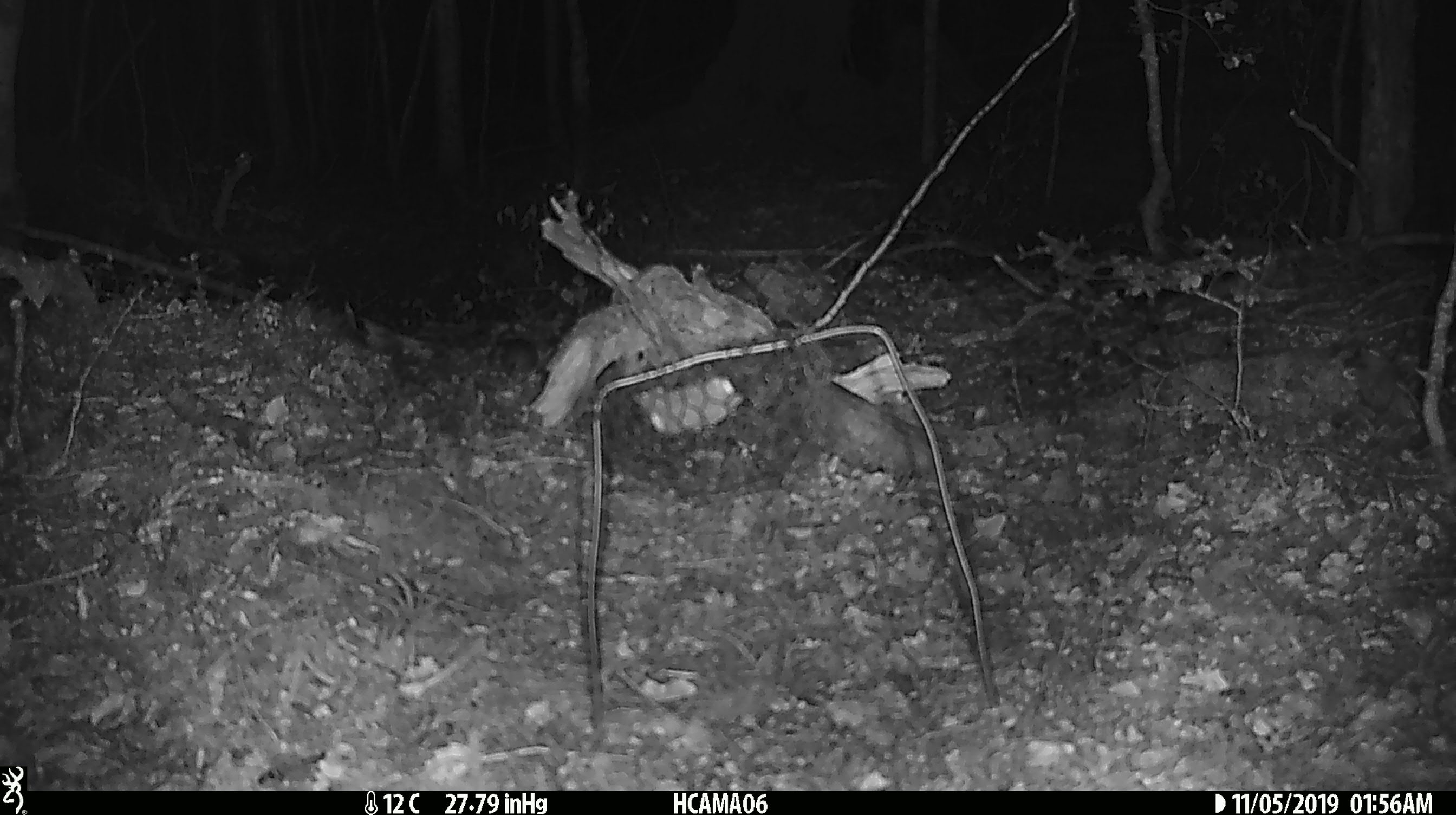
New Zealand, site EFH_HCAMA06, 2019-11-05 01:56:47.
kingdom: Animalia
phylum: Chordata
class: Mammalia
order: Rodentia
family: Muridae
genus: Mus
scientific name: Mus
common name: mouse